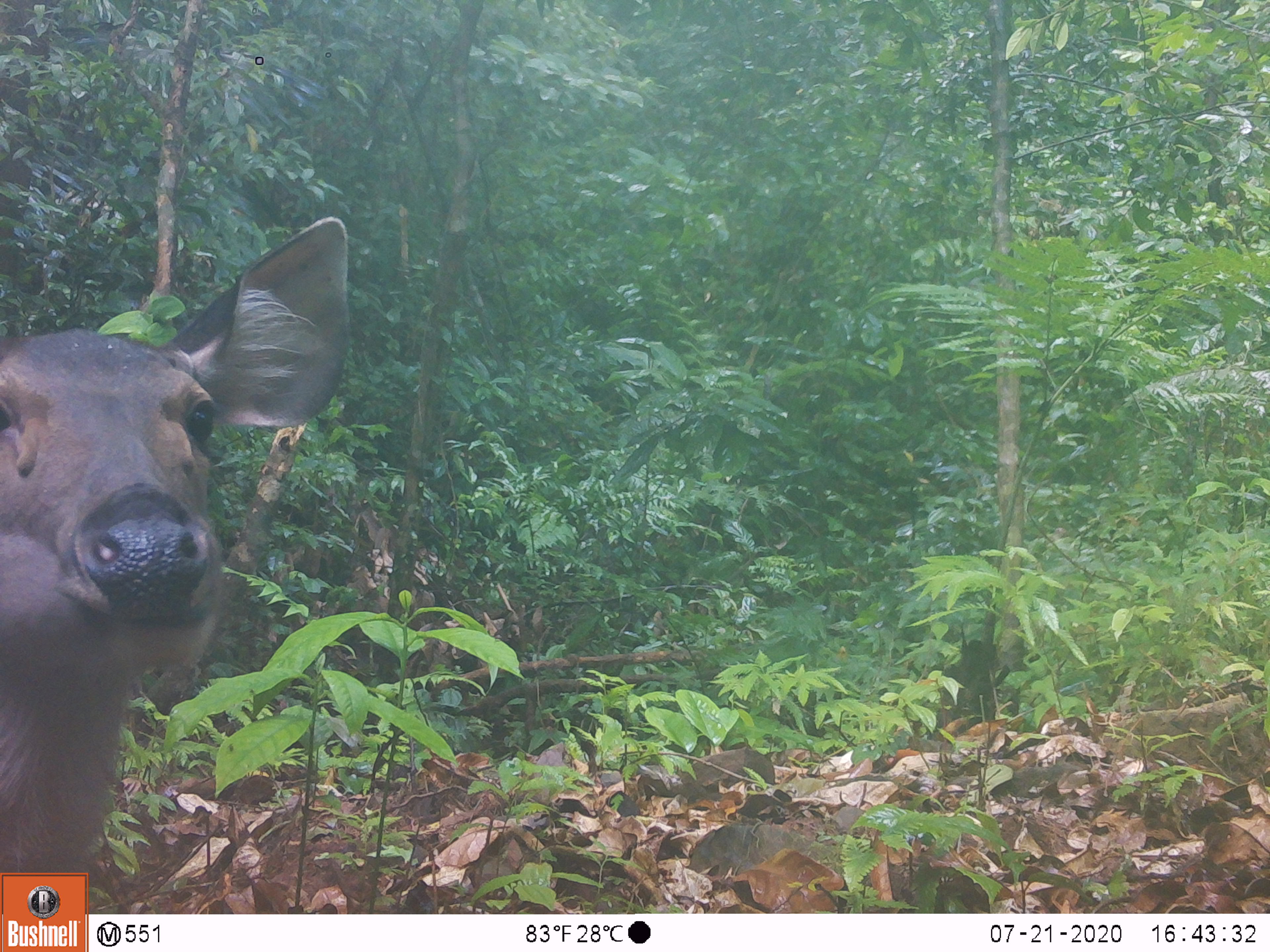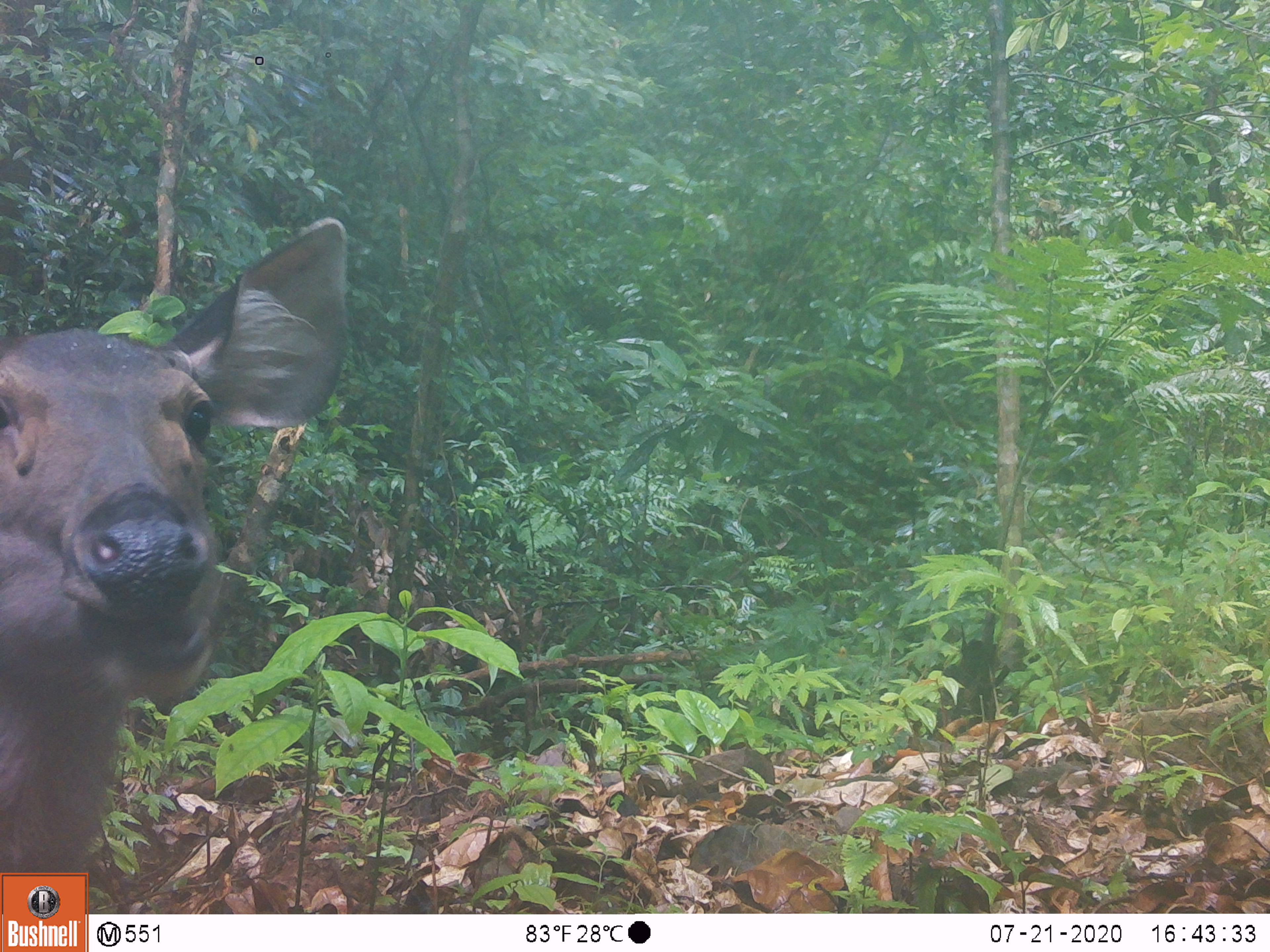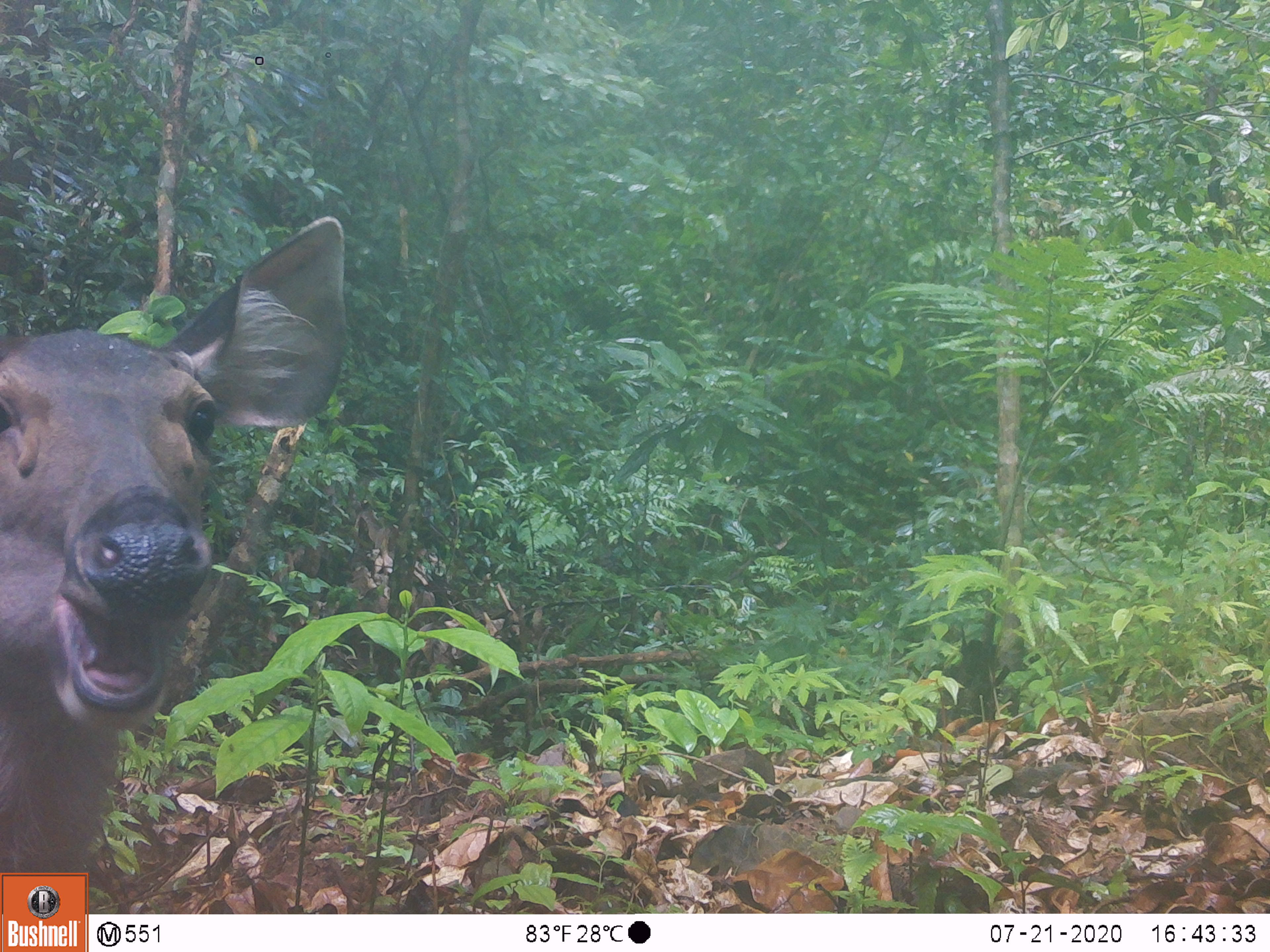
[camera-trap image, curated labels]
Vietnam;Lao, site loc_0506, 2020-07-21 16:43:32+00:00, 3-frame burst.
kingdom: Animalia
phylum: Chordata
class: Mammalia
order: Artiodactyla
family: Cervidae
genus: Rusa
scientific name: Rusa unicolor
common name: sambar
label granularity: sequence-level